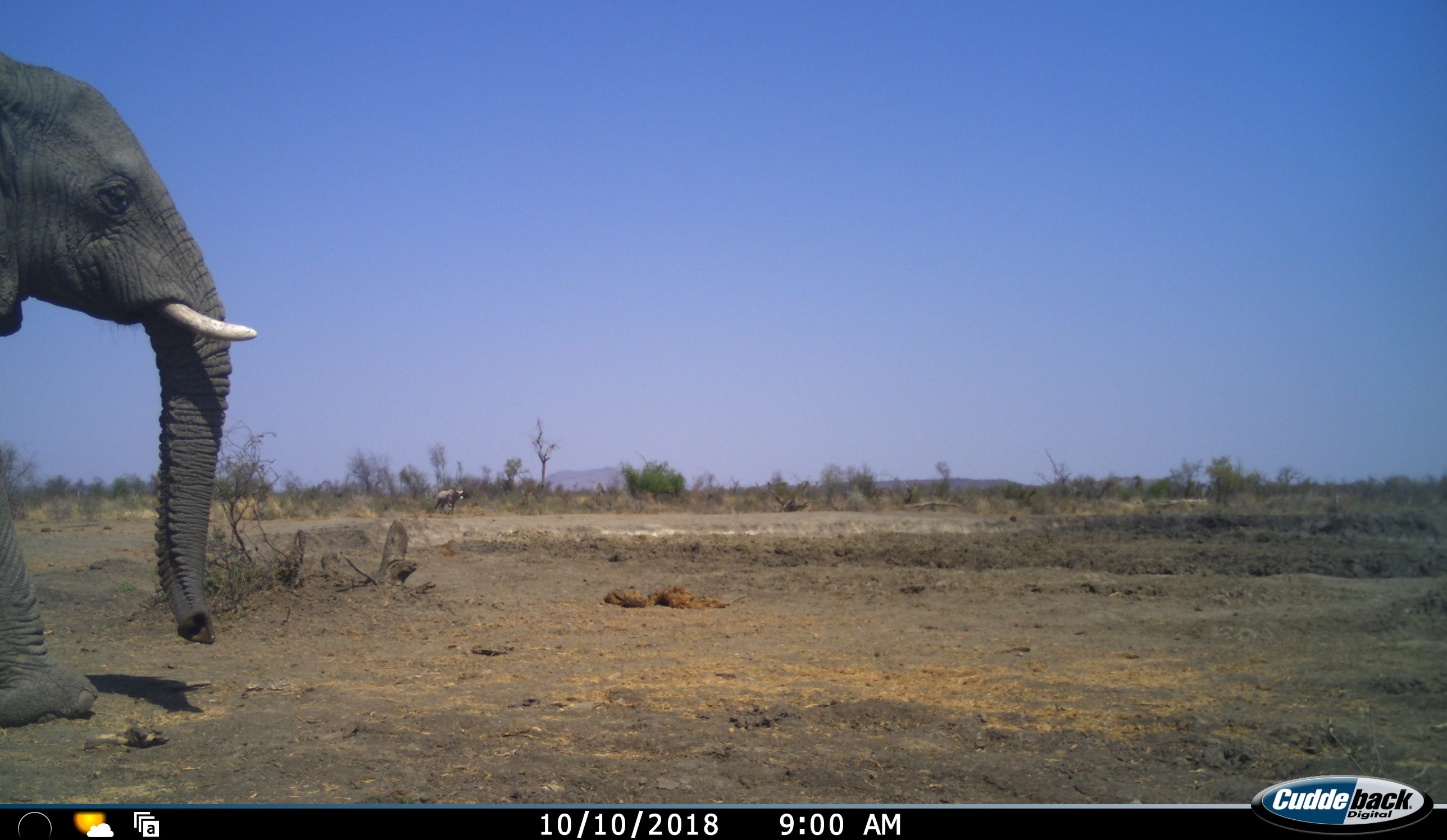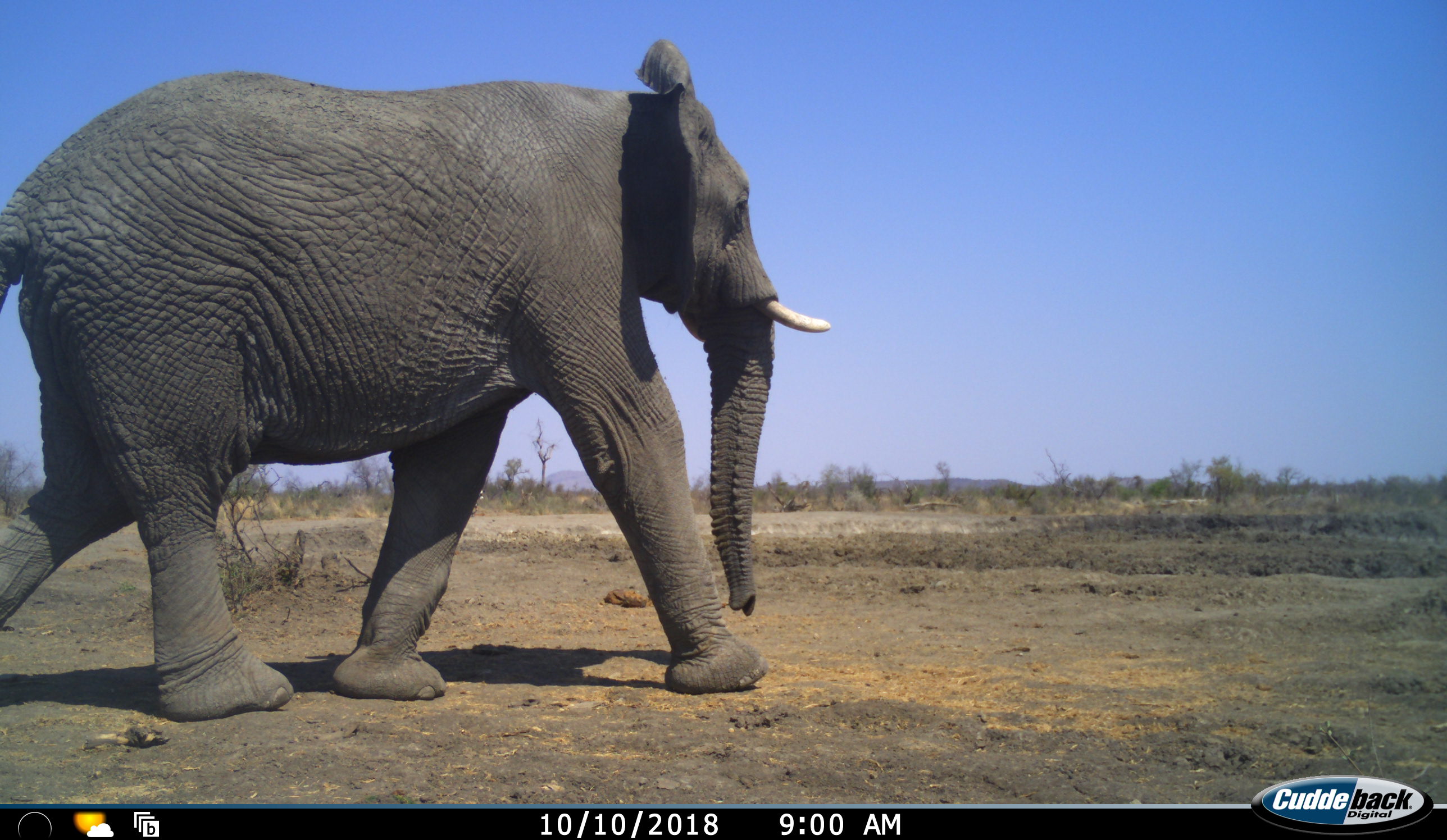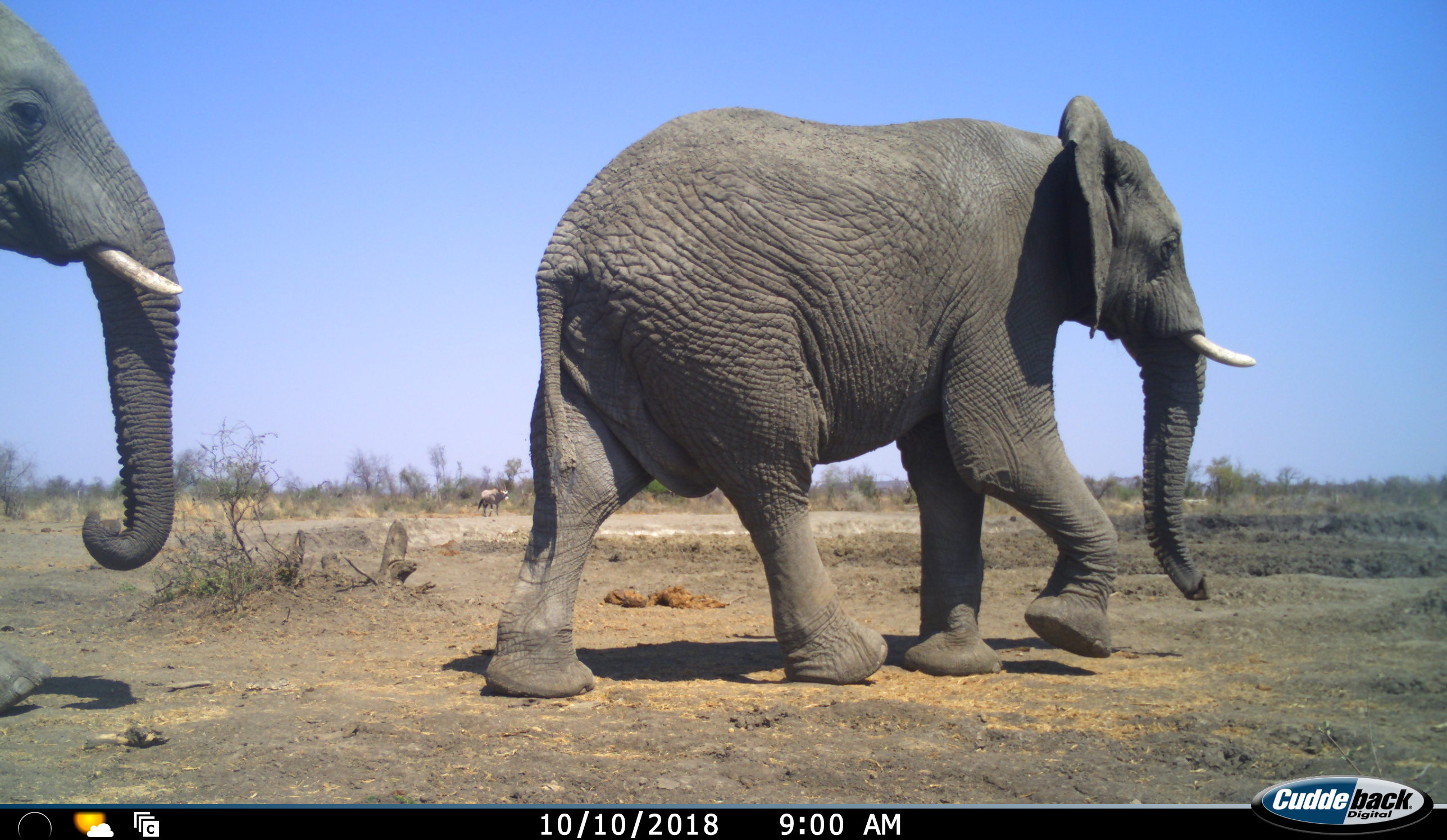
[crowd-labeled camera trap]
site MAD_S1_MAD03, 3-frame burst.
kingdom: Animalia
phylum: Chordata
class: Mammalia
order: Proboscidea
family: Elephantidae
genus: Loxodonta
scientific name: Loxodonta africana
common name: african bush elephant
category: elephant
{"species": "elephant (african bush elephant) (Loxodonta africana)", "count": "2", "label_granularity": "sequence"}